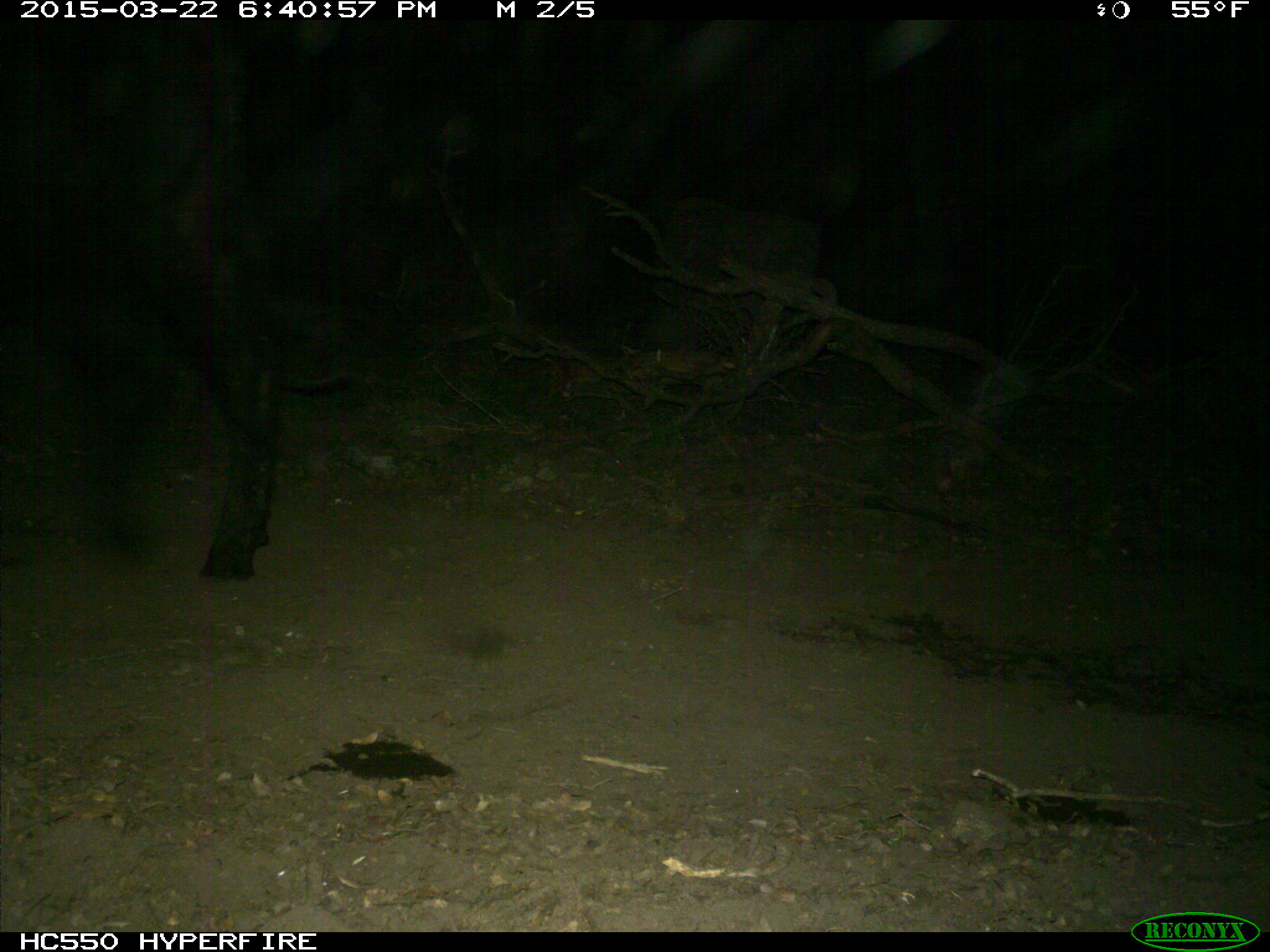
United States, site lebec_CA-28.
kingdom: Animalia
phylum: Chordata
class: Mammalia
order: Artiodactyla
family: Bovidae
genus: Bos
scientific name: Bos taurus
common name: domestic cow